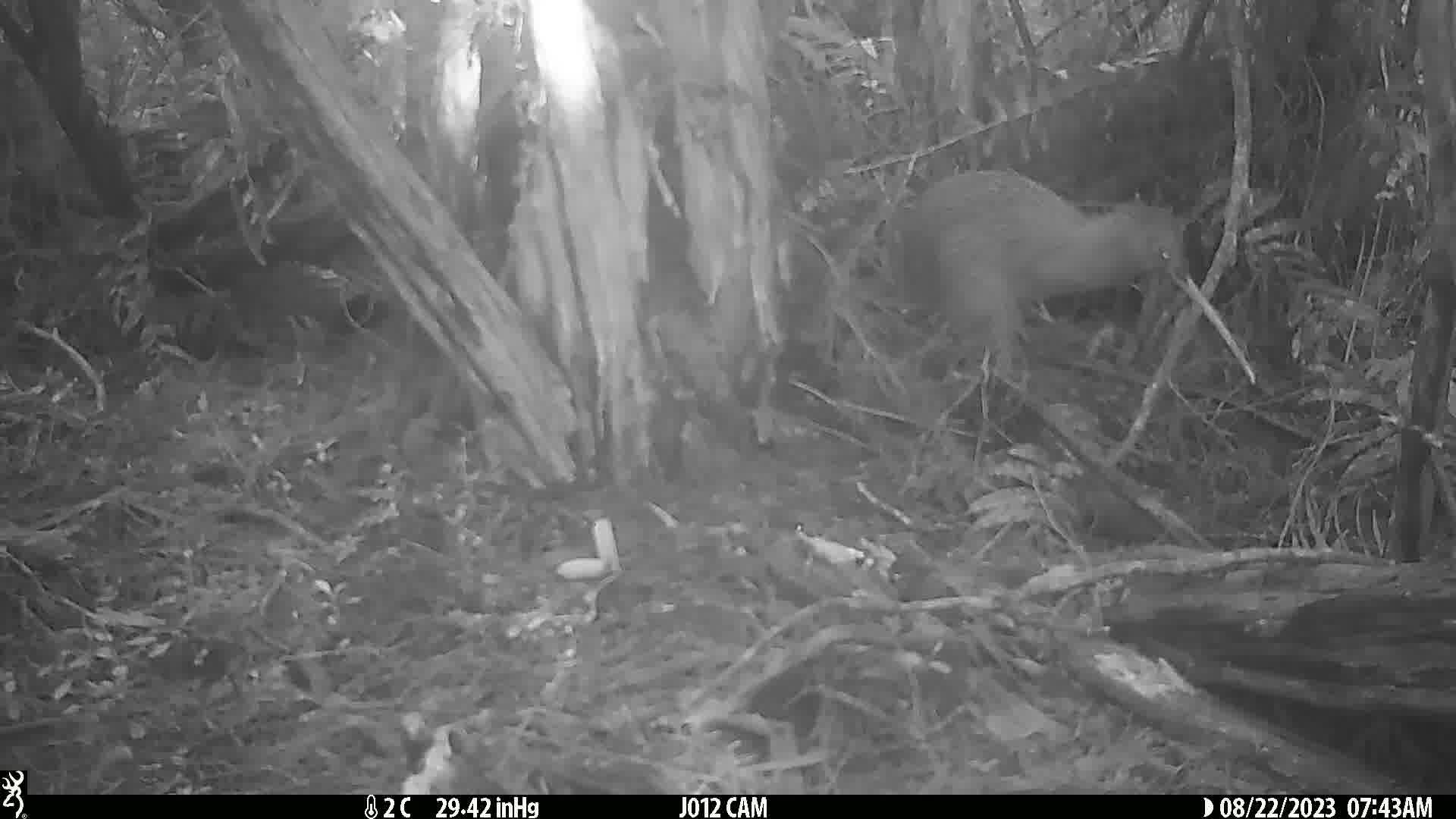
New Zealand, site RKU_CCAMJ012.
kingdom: Animalia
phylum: Chordata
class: Aves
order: Apterygiformes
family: Apterygidae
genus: Apteryx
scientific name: Apteryx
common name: kiwi